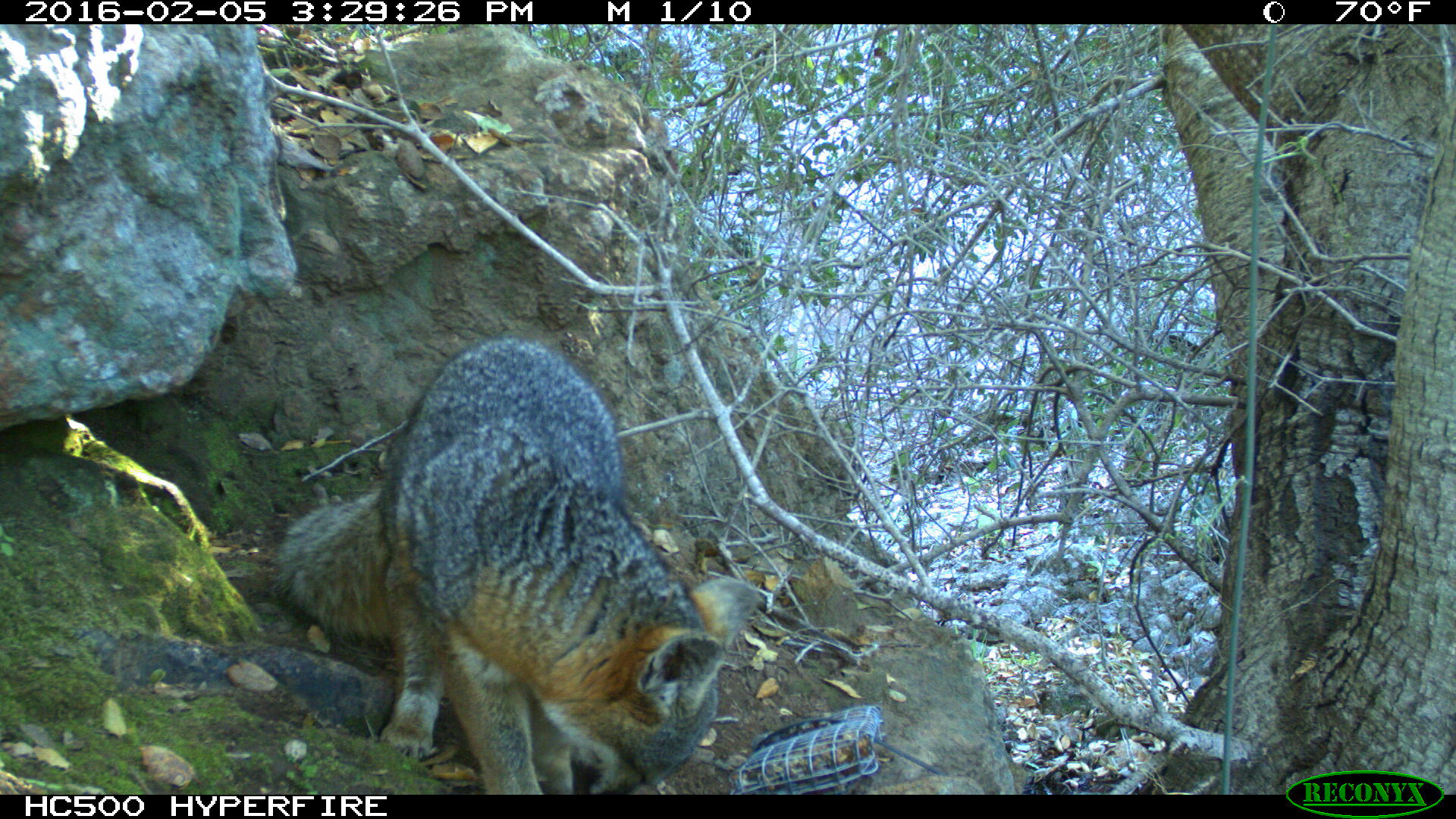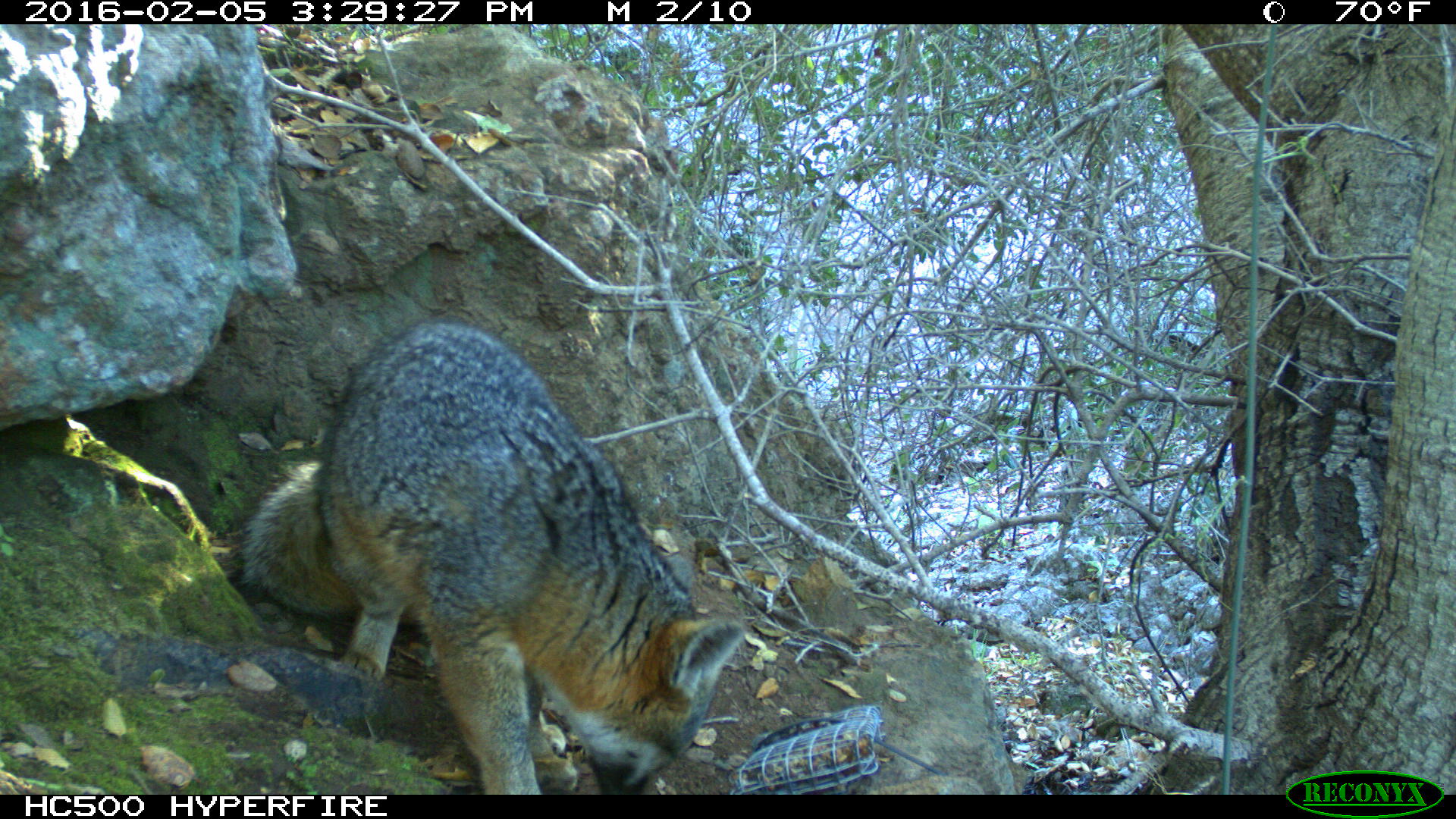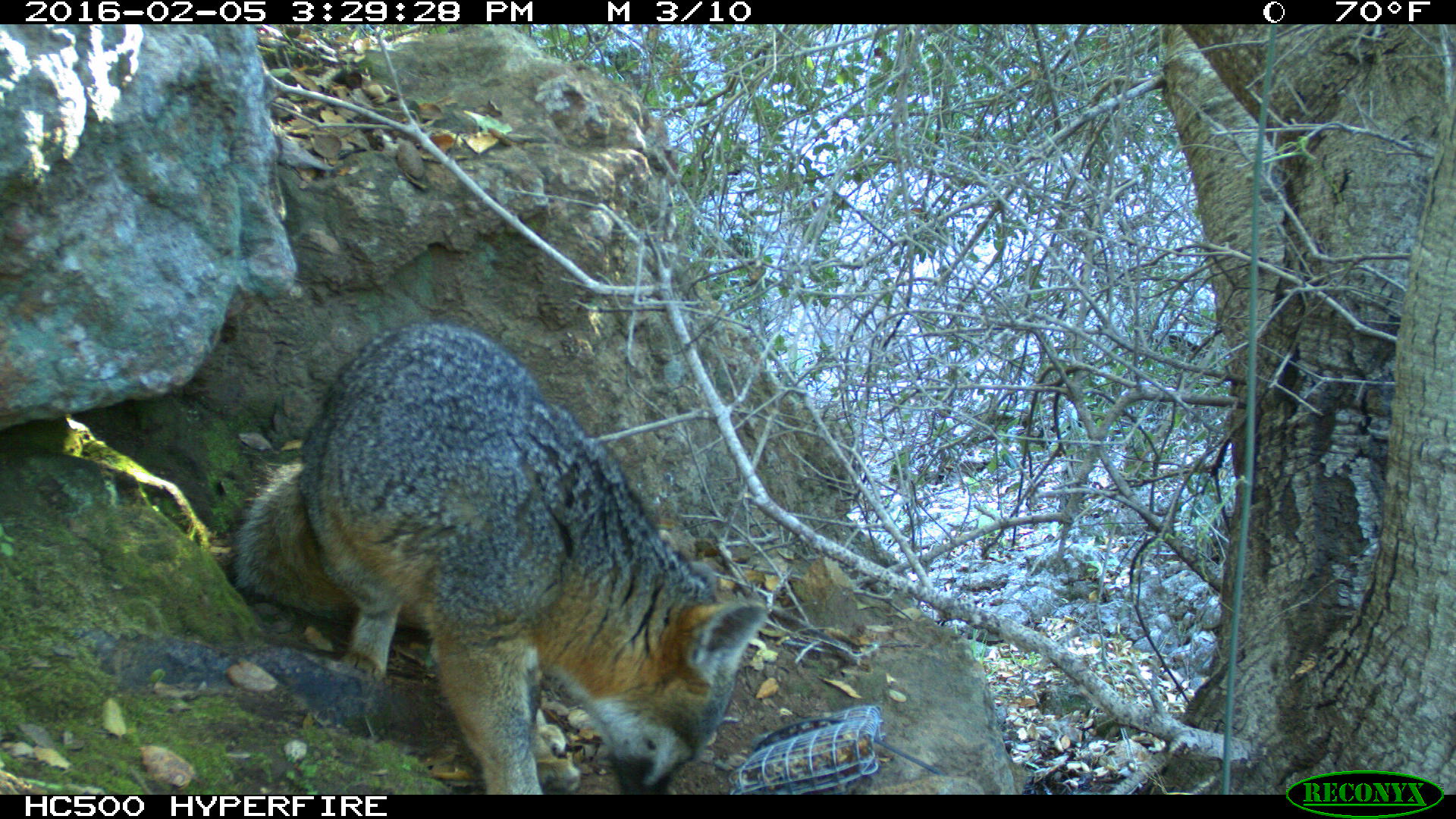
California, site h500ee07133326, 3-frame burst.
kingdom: Animalia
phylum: Chordata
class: Mammalia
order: Carnivora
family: Canidae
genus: Urocyon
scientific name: Urocyon littoralis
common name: island fox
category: fox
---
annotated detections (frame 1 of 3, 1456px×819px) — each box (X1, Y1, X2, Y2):
fox: (270, 336, 762, 795)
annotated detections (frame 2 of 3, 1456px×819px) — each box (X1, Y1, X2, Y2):
fox: (237, 320, 745, 793)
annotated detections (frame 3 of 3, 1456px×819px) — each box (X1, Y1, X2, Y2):
fox: (235, 320, 768, 794)